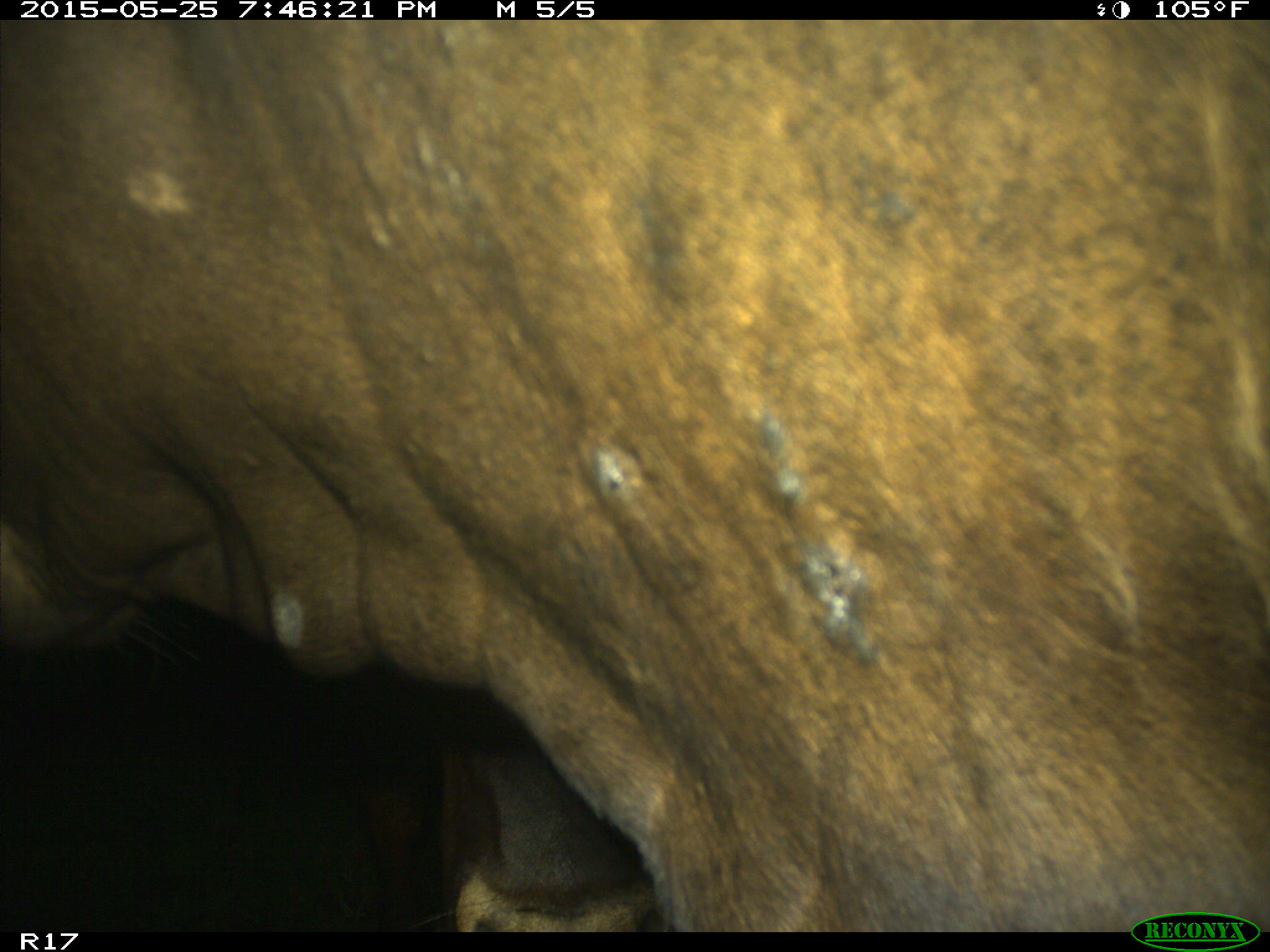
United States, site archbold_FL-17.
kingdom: Animalia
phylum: Chordata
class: Mammalia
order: Artiodactyla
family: Bovidae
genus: Bos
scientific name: Bos taurus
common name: domestic cow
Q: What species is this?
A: Bos taurus (domestic cow).